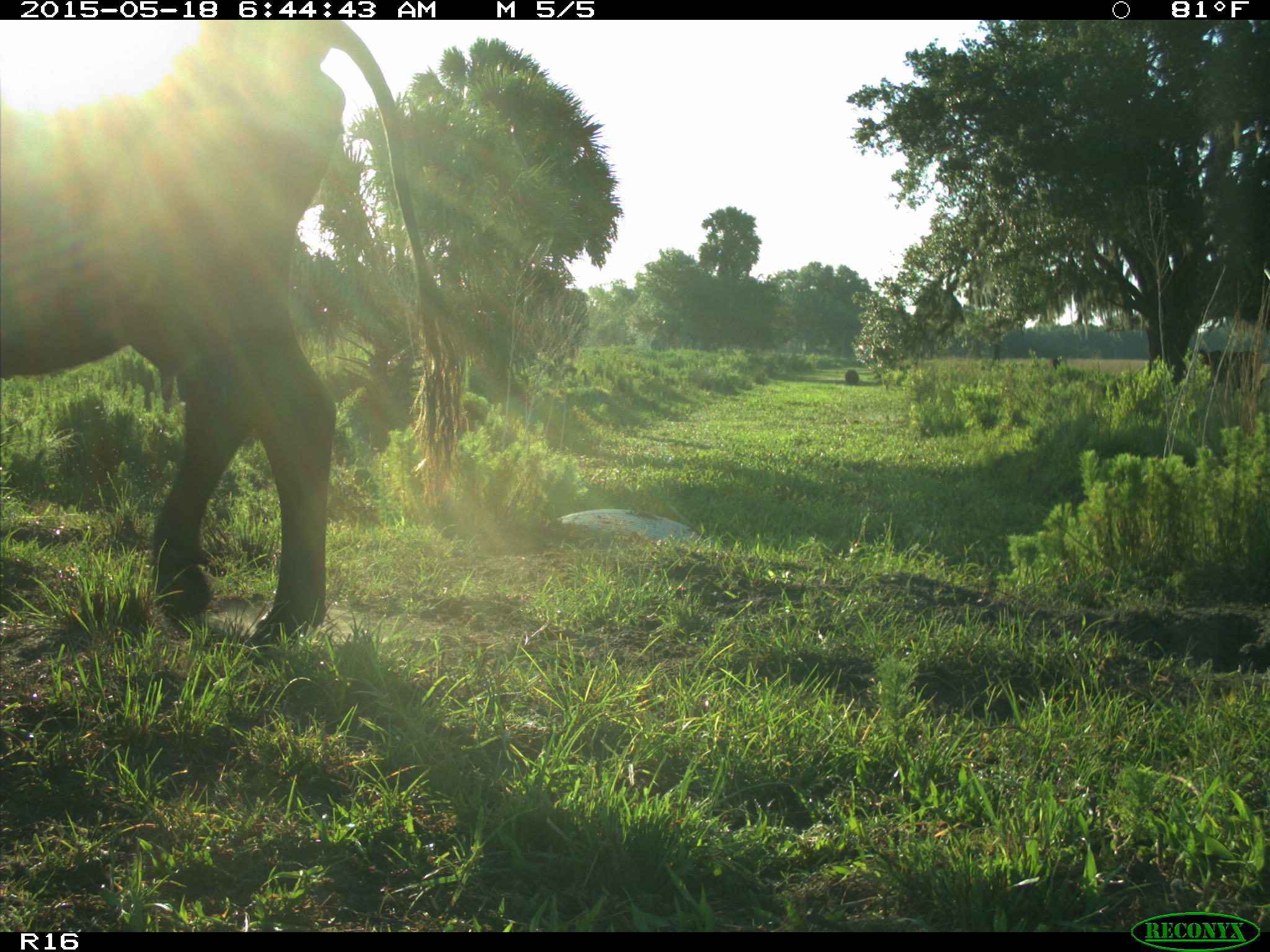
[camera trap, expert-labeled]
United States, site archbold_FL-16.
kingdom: Animalia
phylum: Chordata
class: Mammalia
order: Artiodactyla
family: Bovidae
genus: Bos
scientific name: Bos taurus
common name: domestic cow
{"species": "Bos taurus (domestic cow)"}